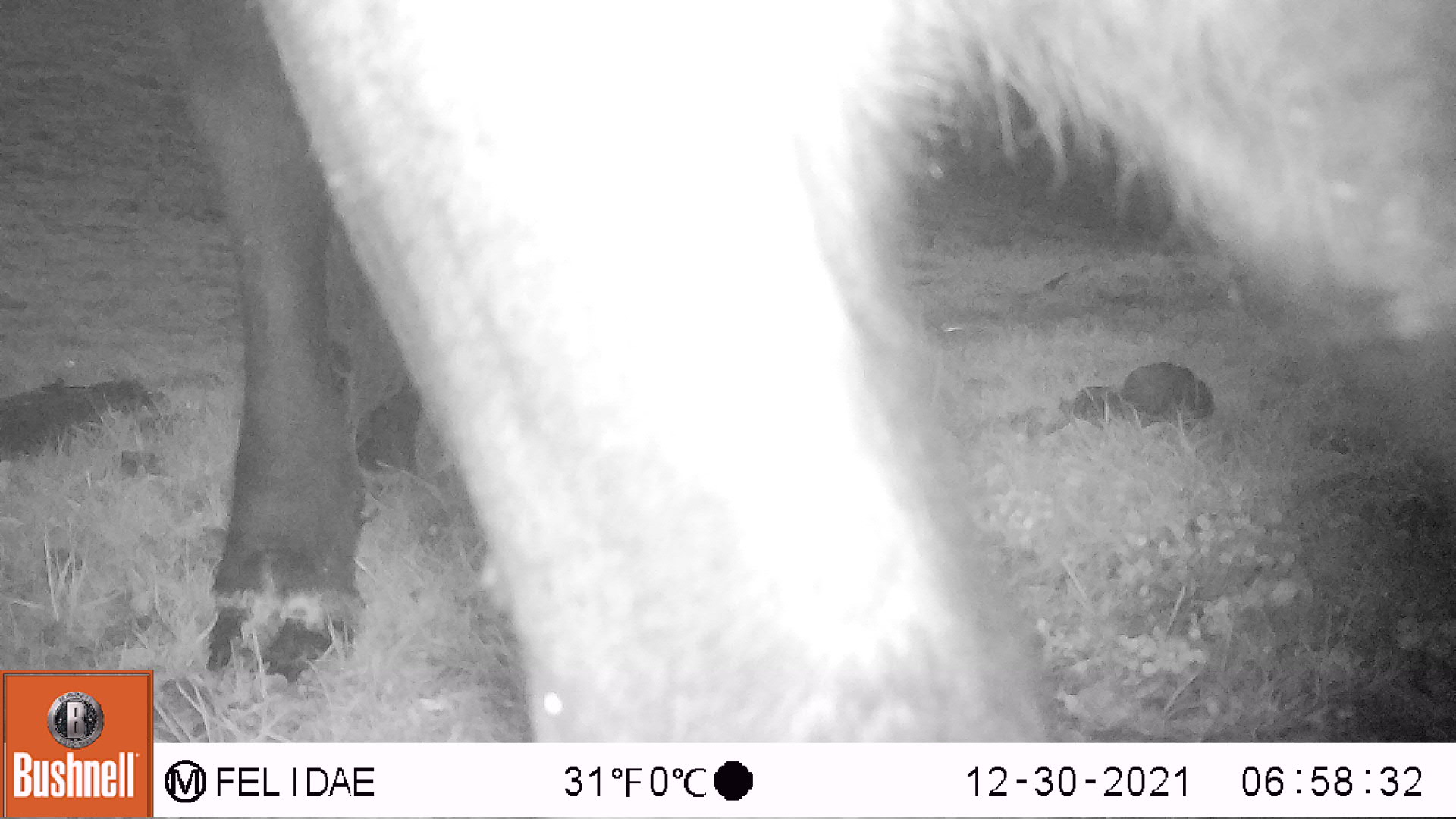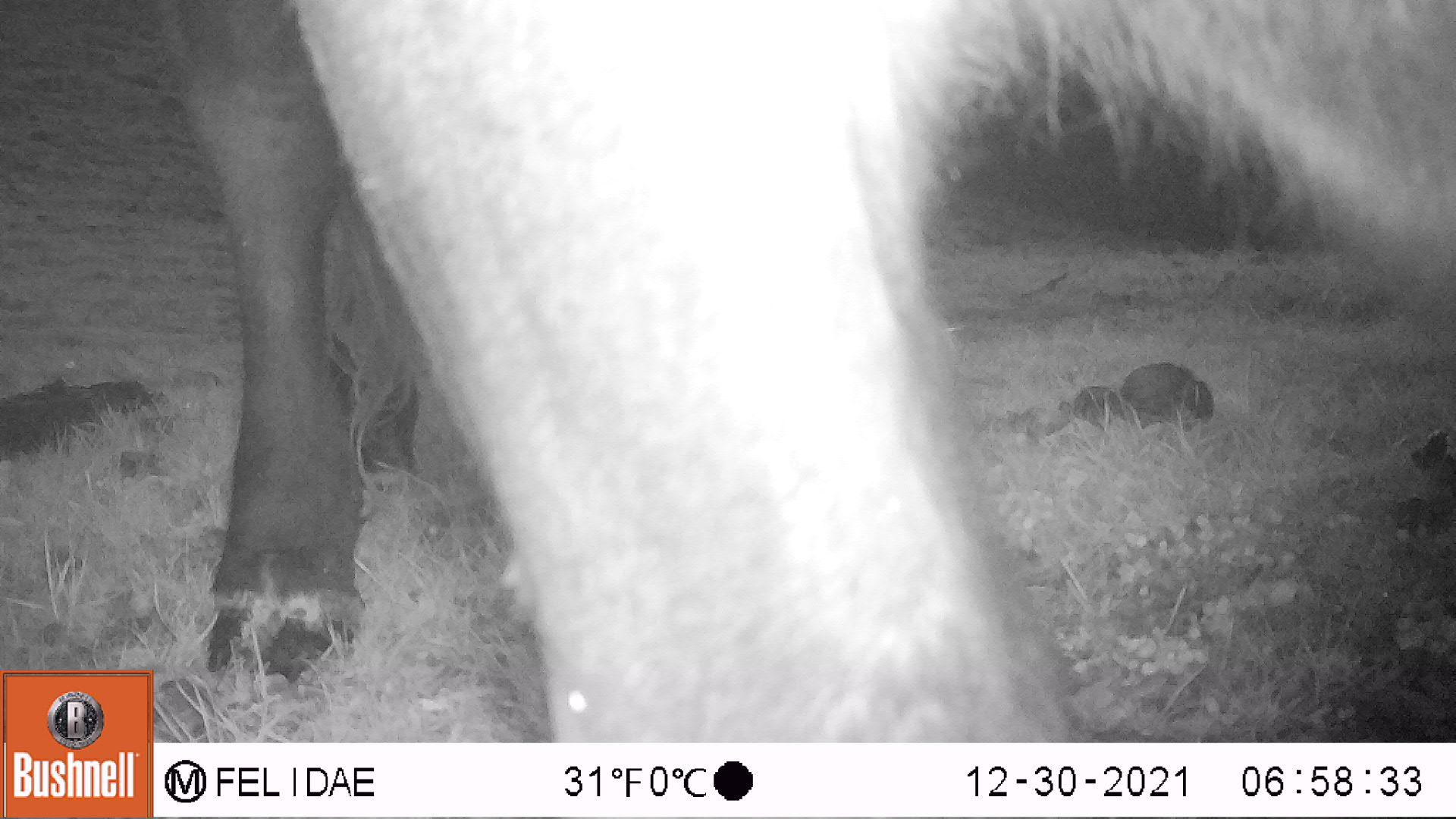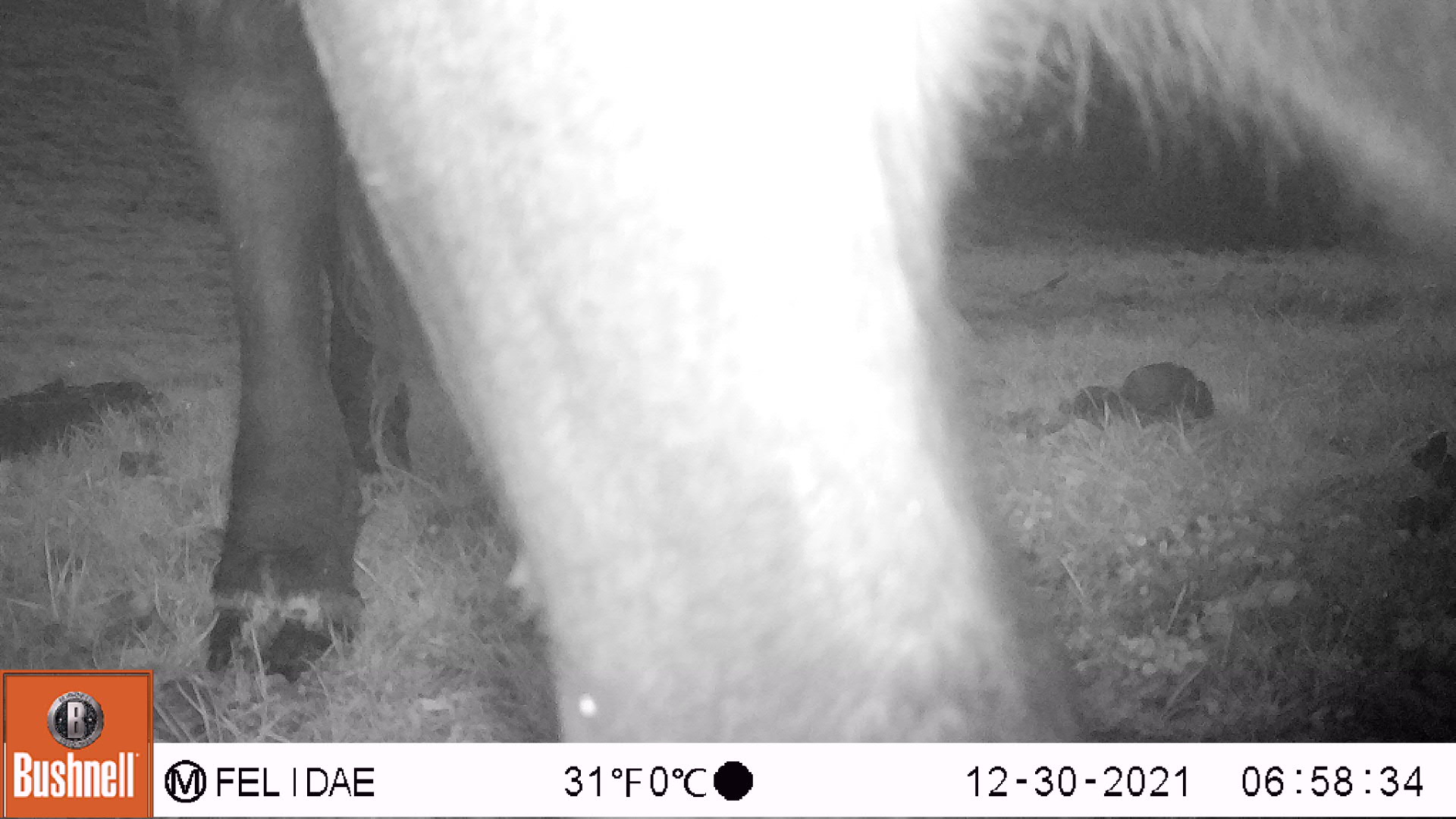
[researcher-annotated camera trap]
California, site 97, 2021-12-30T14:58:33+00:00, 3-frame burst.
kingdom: Animalia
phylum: Chordata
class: Mammalia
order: Artiodactyla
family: Bovidae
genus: Bos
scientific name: Bos taurus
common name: domestic cattle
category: cattle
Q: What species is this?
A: Cattle (domestic cattle) (Bos taurus).